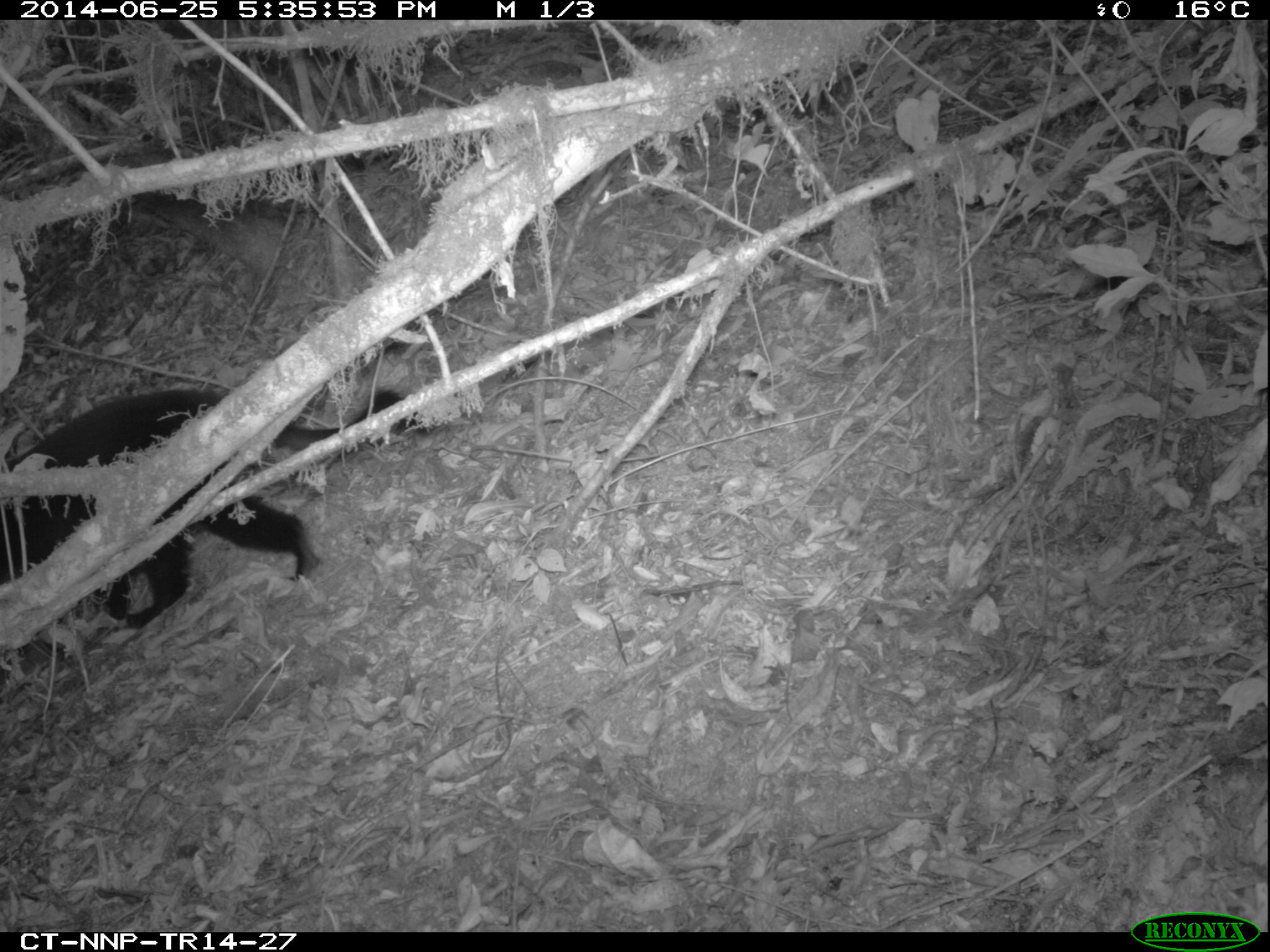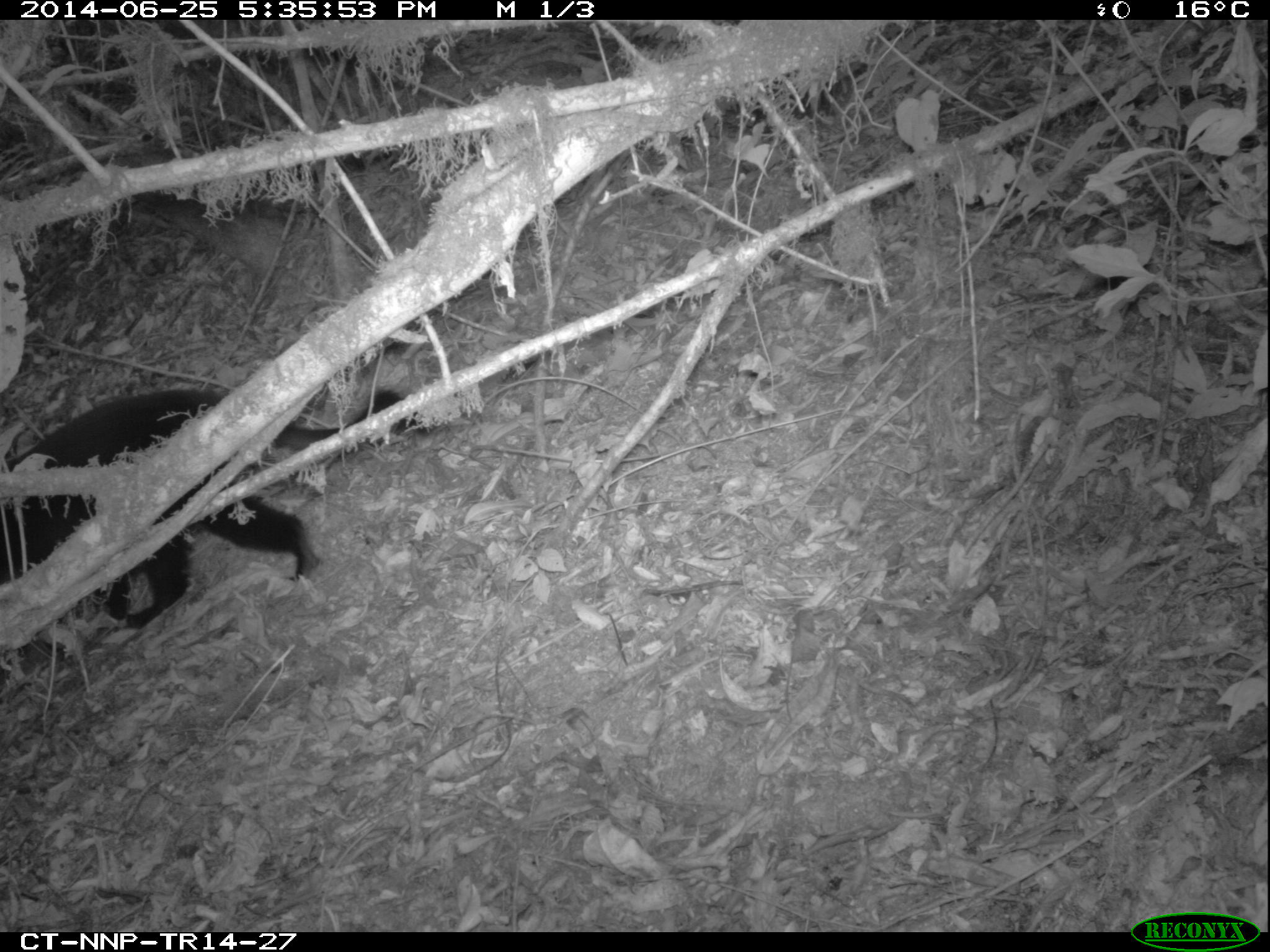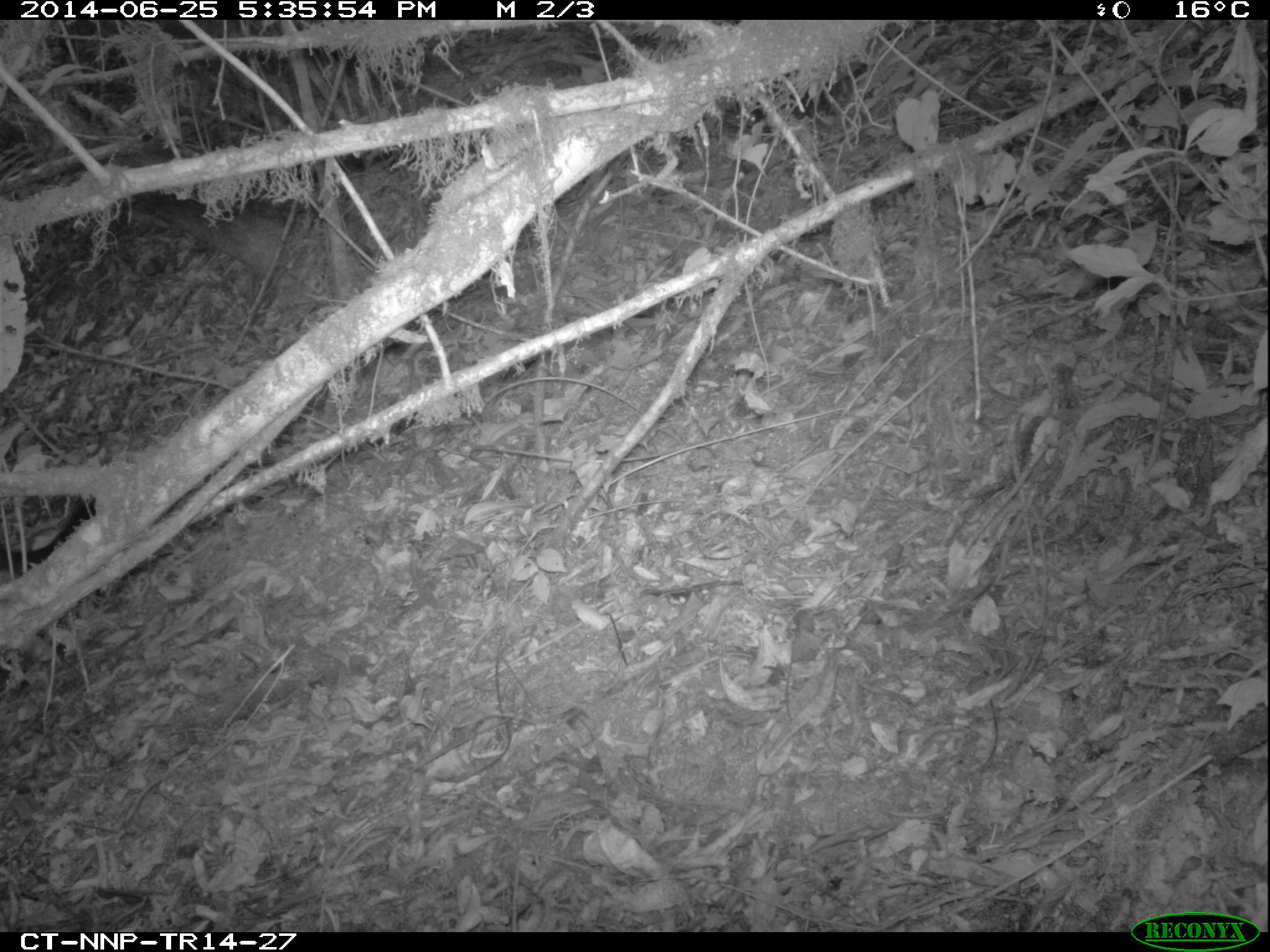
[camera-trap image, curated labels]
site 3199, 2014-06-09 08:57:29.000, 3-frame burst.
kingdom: Animalia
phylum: Chordata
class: Mammalia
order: Primates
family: Cercopithecidae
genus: Allochrocebus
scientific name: Allochrocebus lhoesti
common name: l'hoest's monkey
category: cercopithecus lhoesti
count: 1